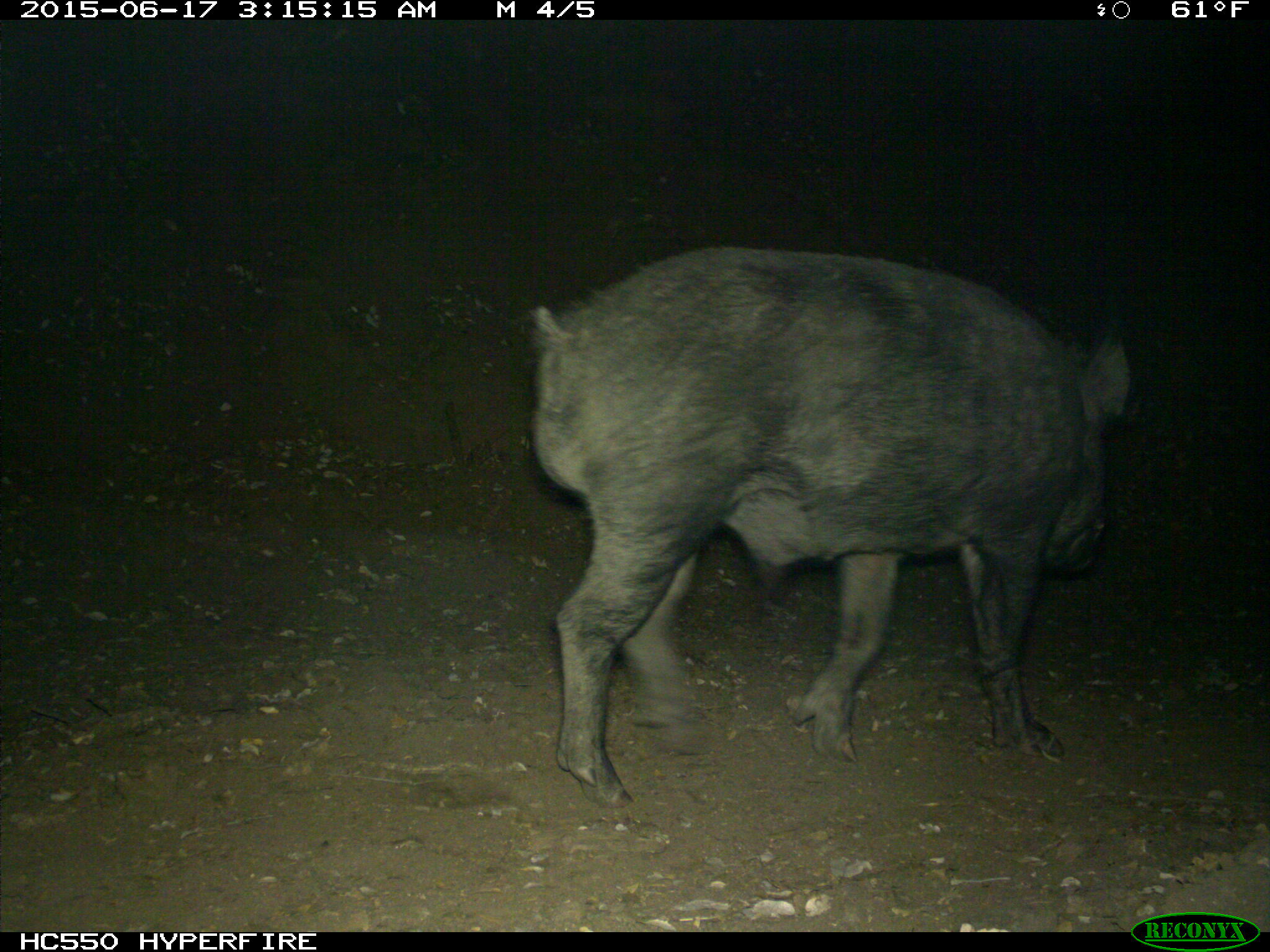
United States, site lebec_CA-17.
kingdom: Animalia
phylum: Chordata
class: Mammalia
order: Artiodactyla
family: Suidae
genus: Sus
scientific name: Sus scrofa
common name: wild boar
Sus scrofa (wild boar).